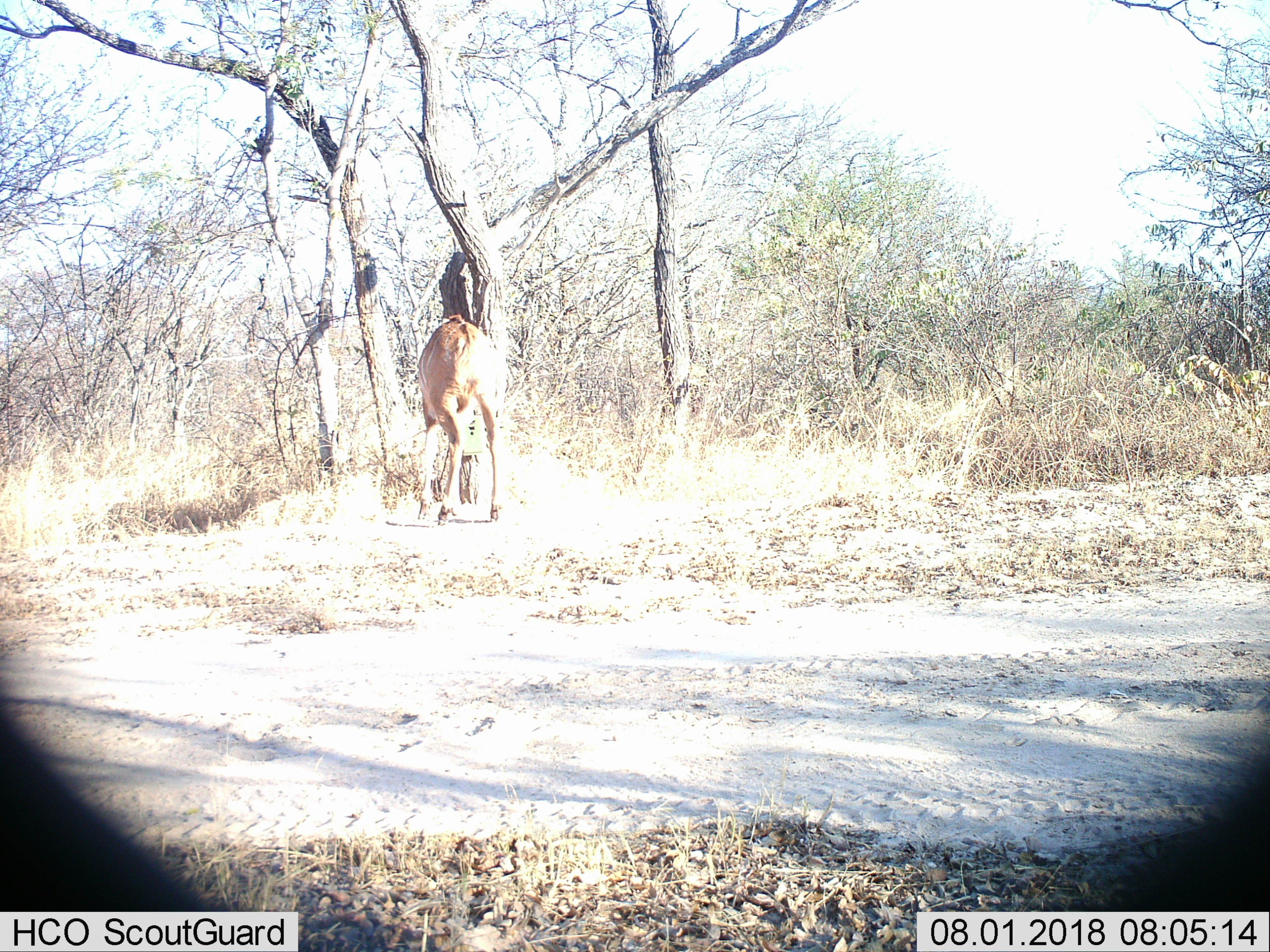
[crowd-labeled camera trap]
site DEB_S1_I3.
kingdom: Animalia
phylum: Chordata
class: Mammalia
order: Artiodactyla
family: Bovidae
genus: Tragelaphus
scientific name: Tragelaphus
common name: kudu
Kudu (Tragelaphus), count 1. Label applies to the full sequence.